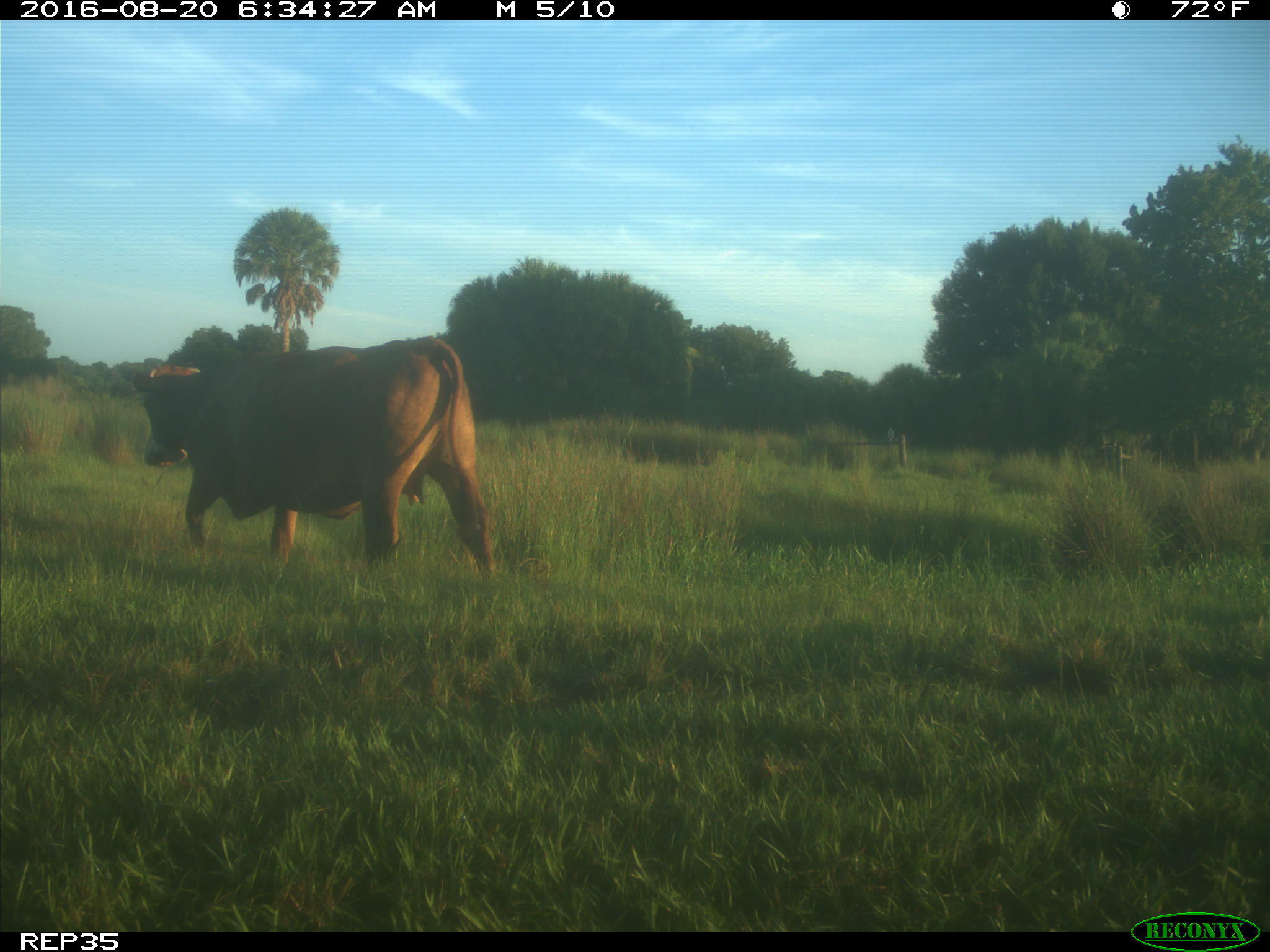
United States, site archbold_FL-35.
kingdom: Animalia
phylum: Chordata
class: Mammalia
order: Artiodactyla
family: Bovidae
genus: Bos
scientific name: Bos taurus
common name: domestic cow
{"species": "Bos taurus (domestic cow)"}